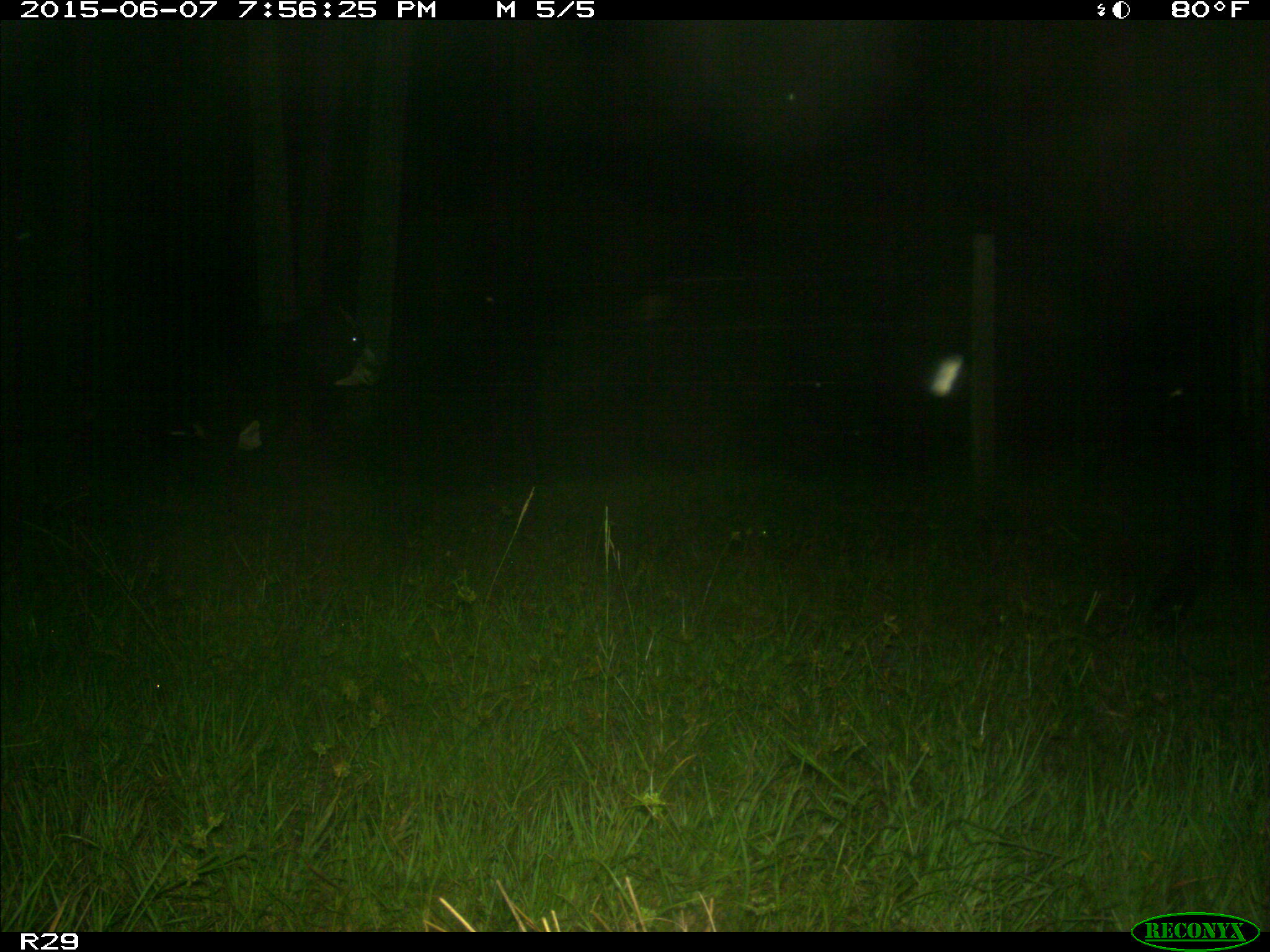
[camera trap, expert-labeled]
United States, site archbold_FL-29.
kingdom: Animalia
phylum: Chordata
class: Mammalia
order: Artiodactyla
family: Bovidae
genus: Bos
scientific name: Bos taurus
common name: domestic cow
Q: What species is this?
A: Bos taurus (domestic cow).